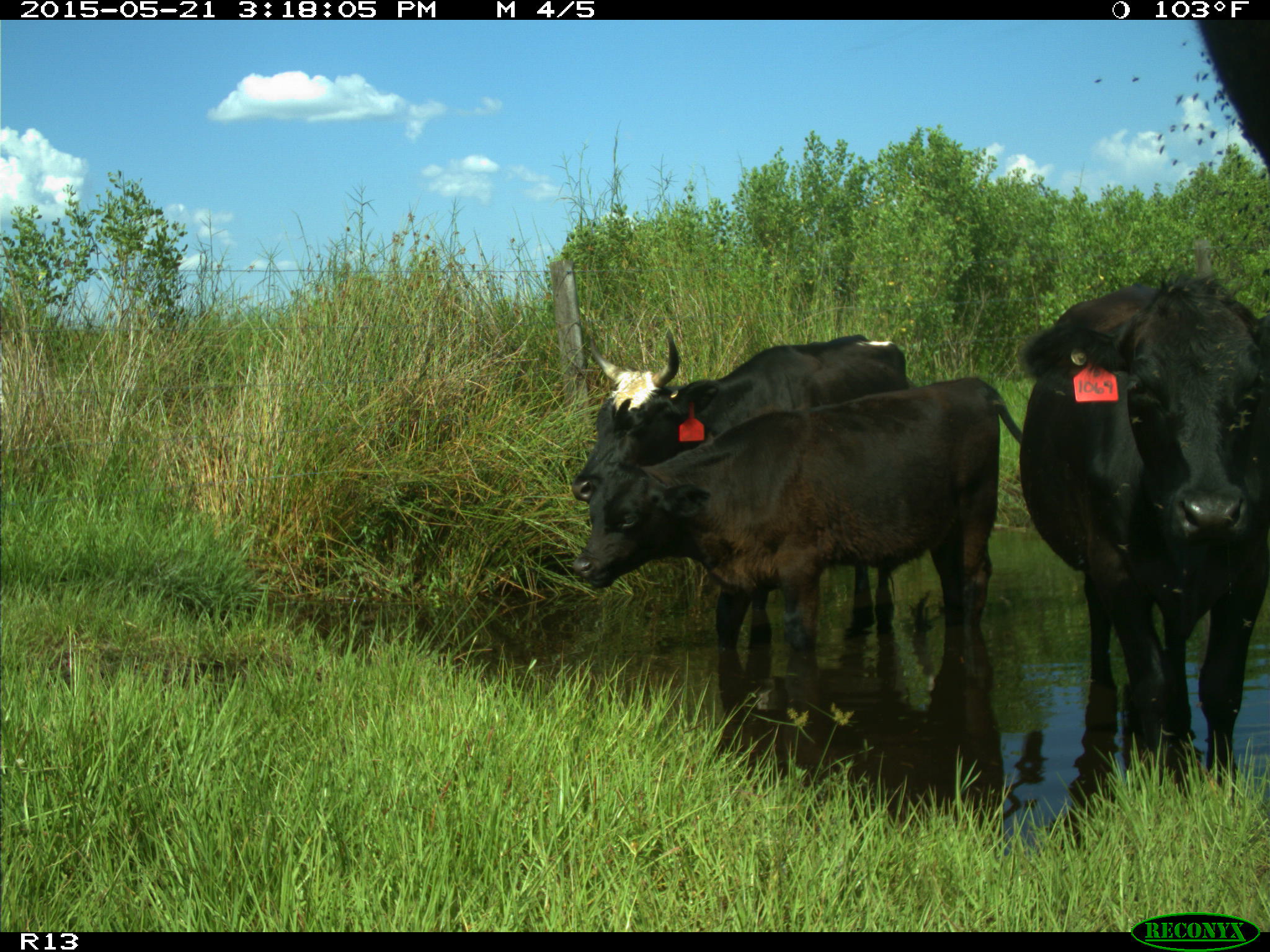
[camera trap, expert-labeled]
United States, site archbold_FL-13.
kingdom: Animalia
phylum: Chordata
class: Mammalia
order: Artiodactyla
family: Bovidae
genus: Bos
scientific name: Bos taurus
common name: domestic cow